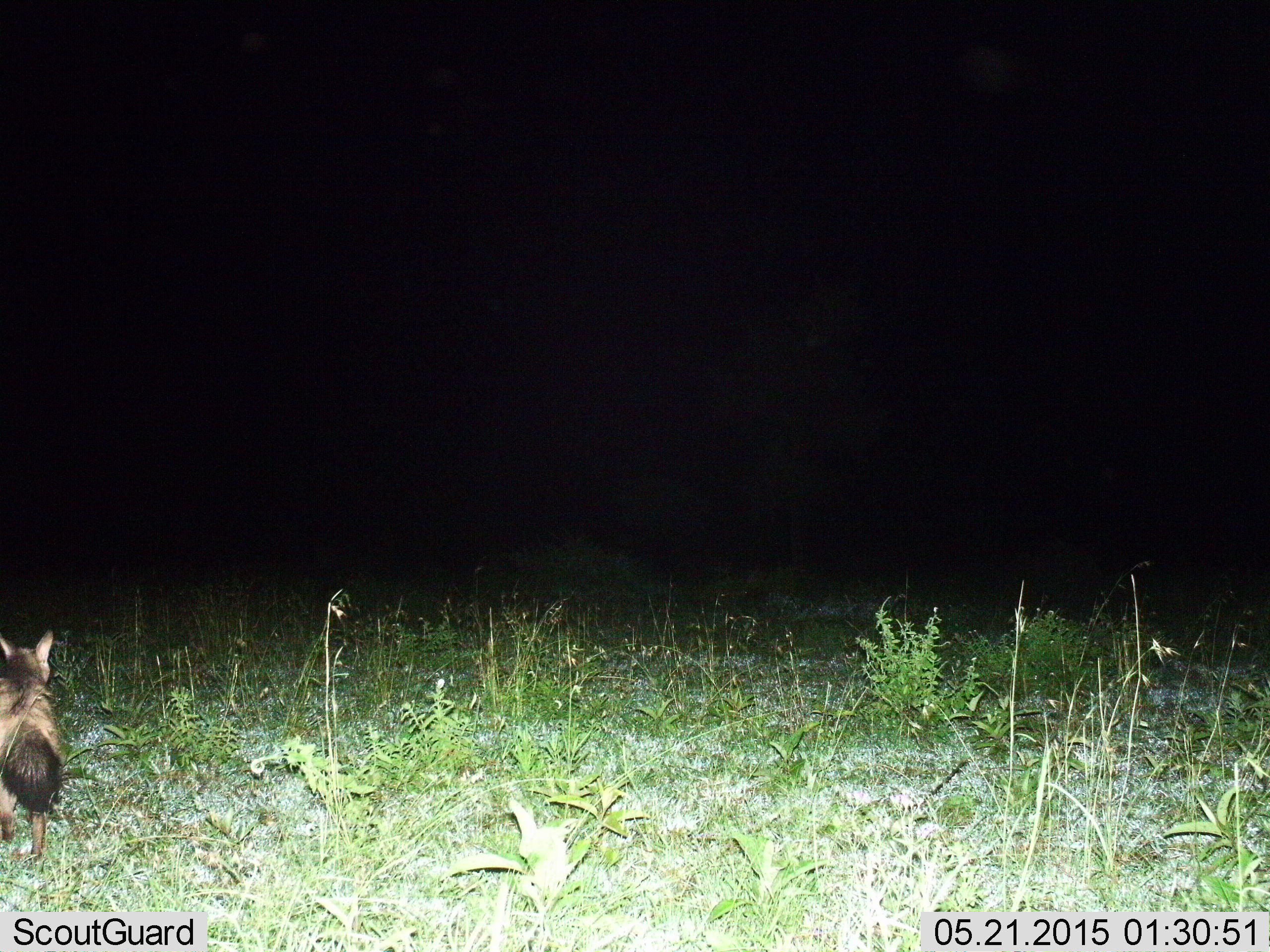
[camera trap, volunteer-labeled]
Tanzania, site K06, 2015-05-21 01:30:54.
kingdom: Animalia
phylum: Chordata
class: Mammalia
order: Carnivora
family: Hyaenidae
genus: Proteles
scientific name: Proteles cristatus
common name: aardwolf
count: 1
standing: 30%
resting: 0%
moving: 80%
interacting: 0%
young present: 0%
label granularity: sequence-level